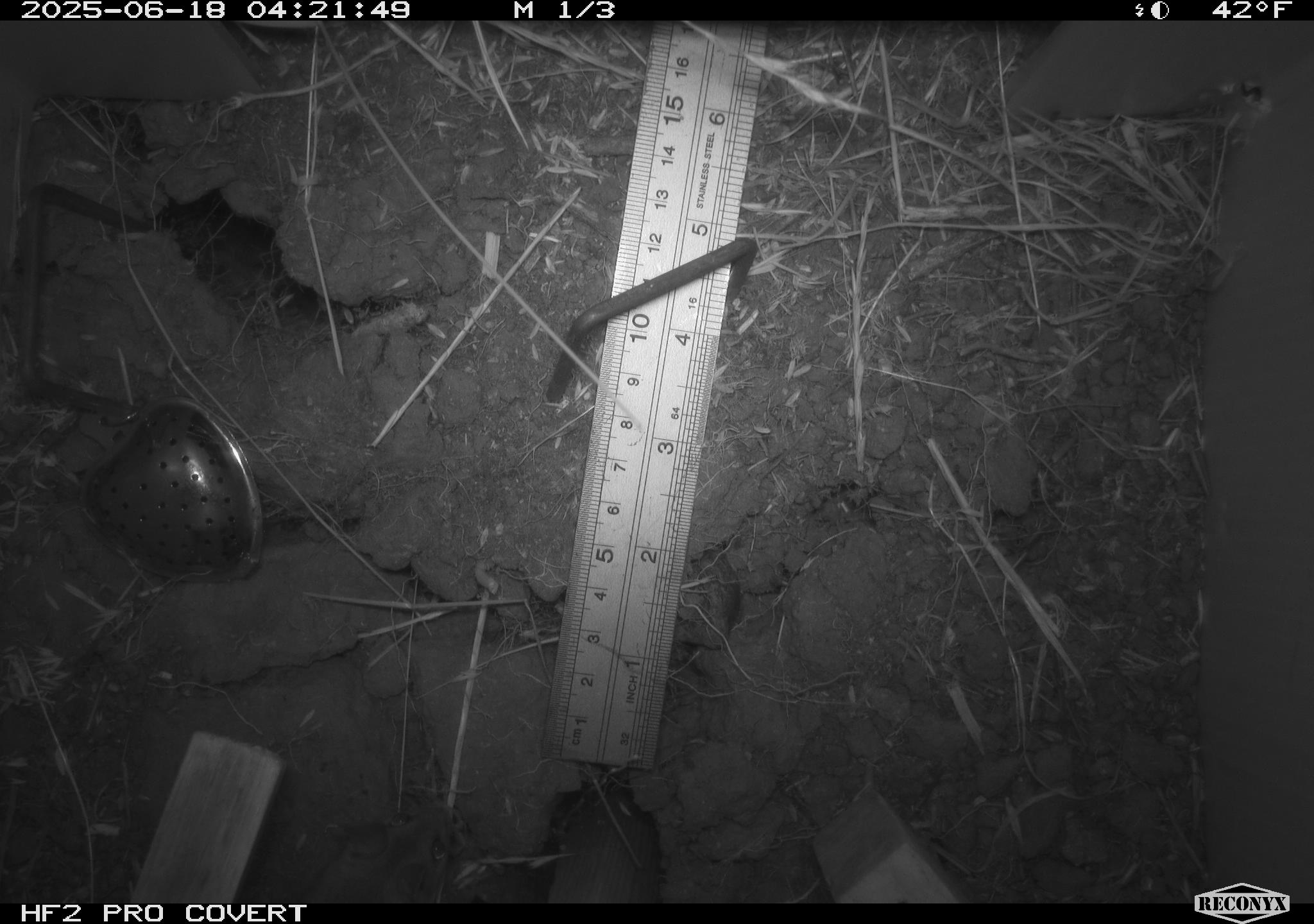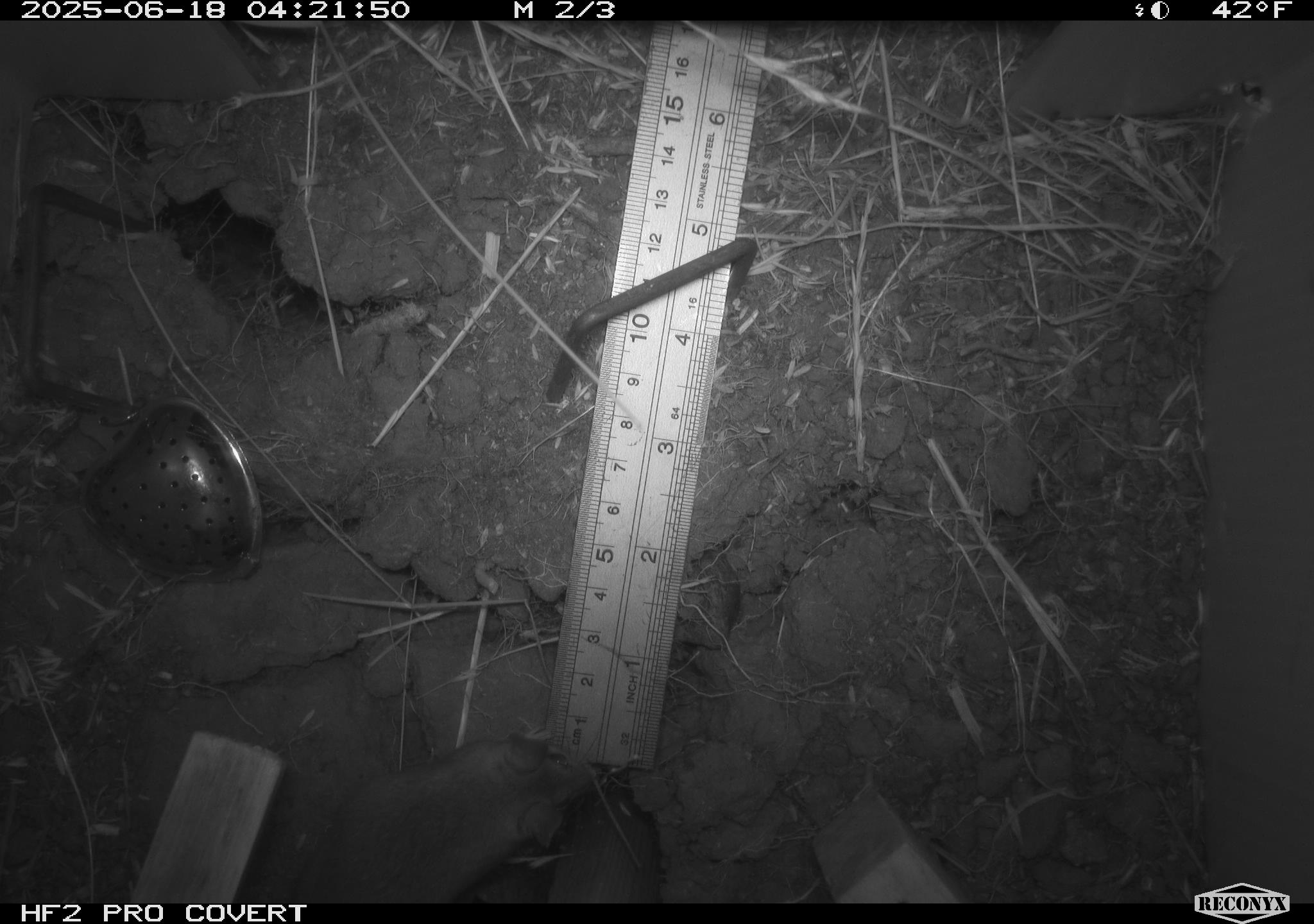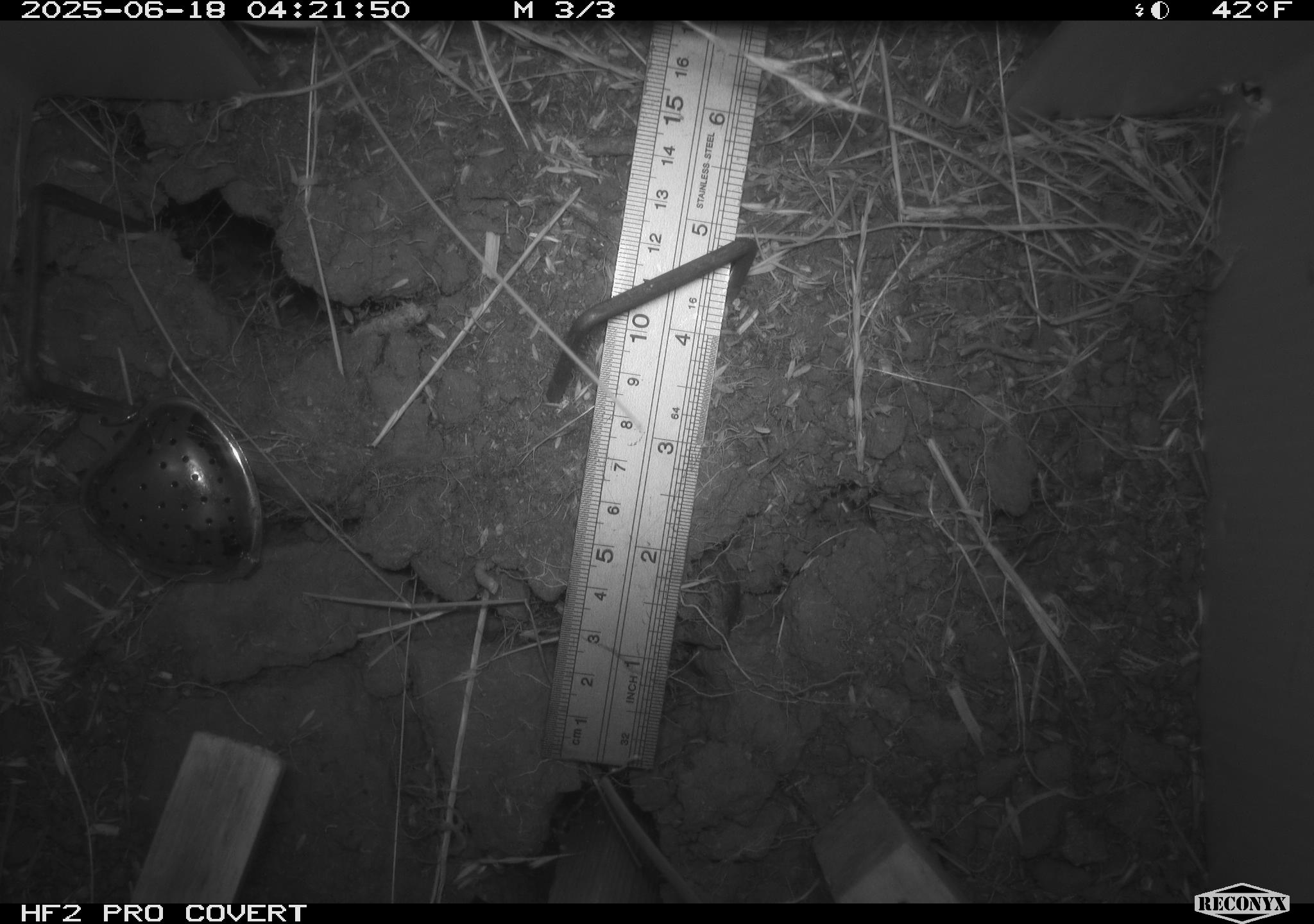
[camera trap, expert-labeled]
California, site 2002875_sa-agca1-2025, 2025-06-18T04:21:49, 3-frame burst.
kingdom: Animalia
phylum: Chordata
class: Mammalia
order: Rodentia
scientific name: Rodentia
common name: mouse species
Mouse species (Rodentia).